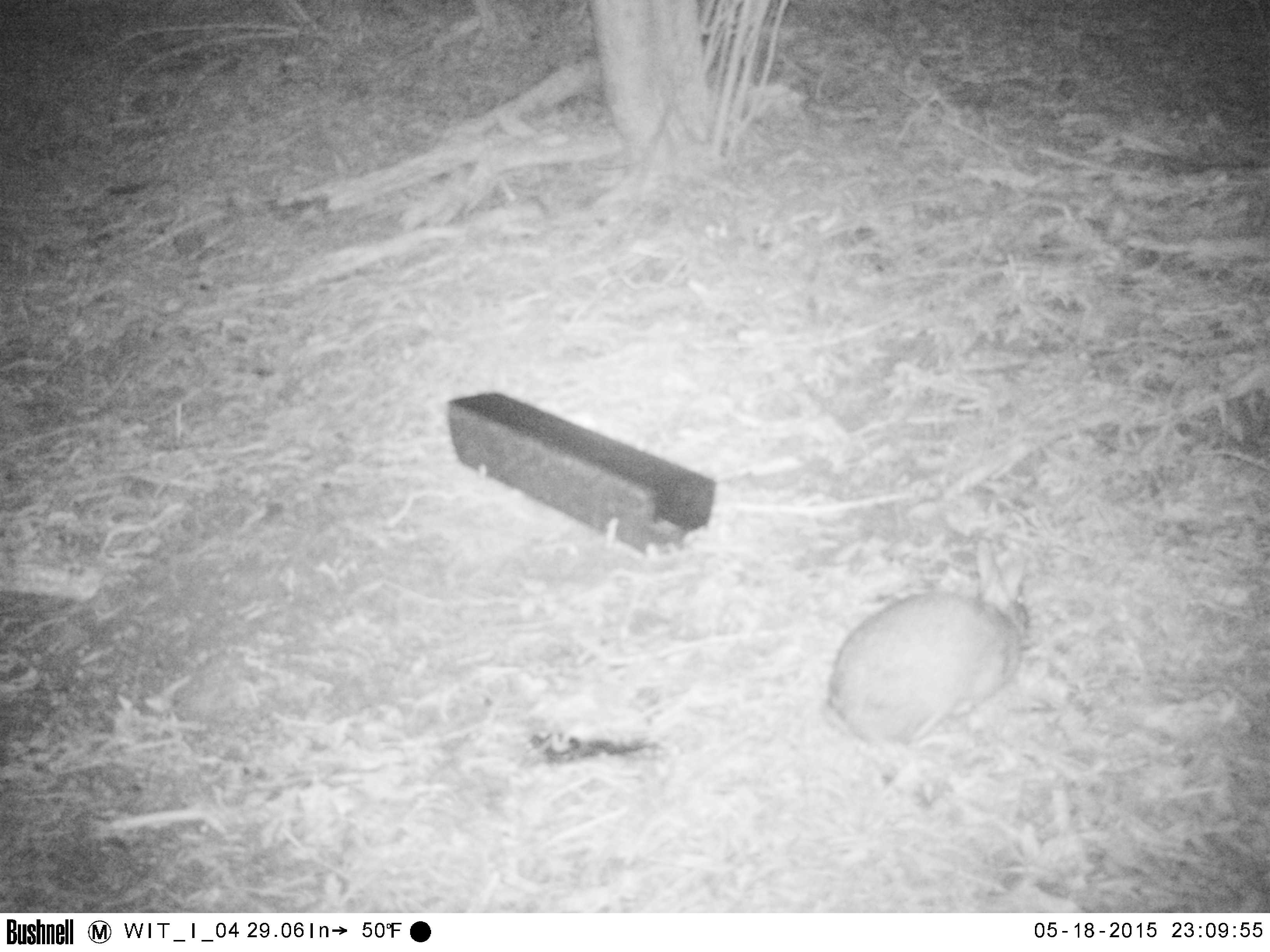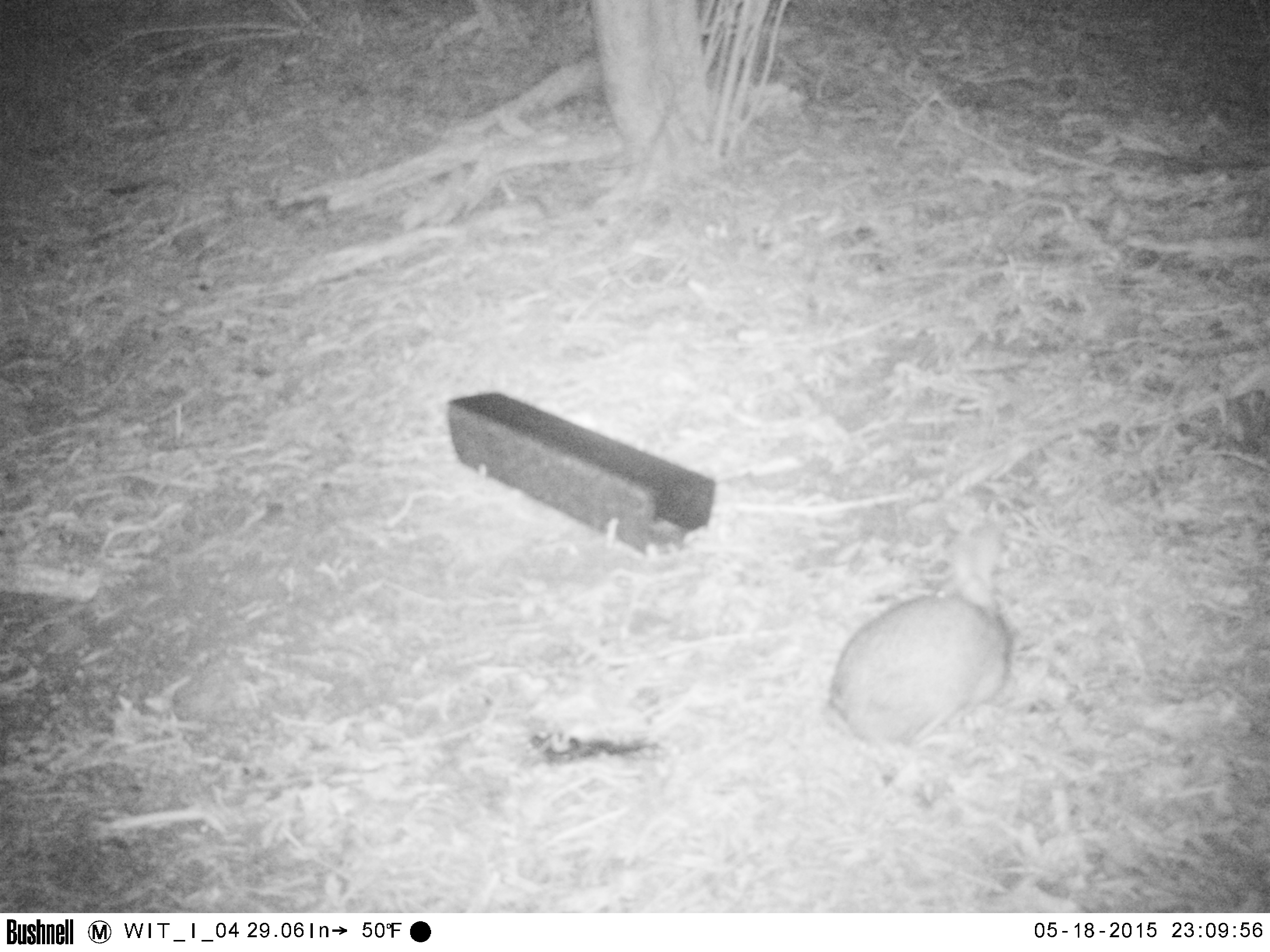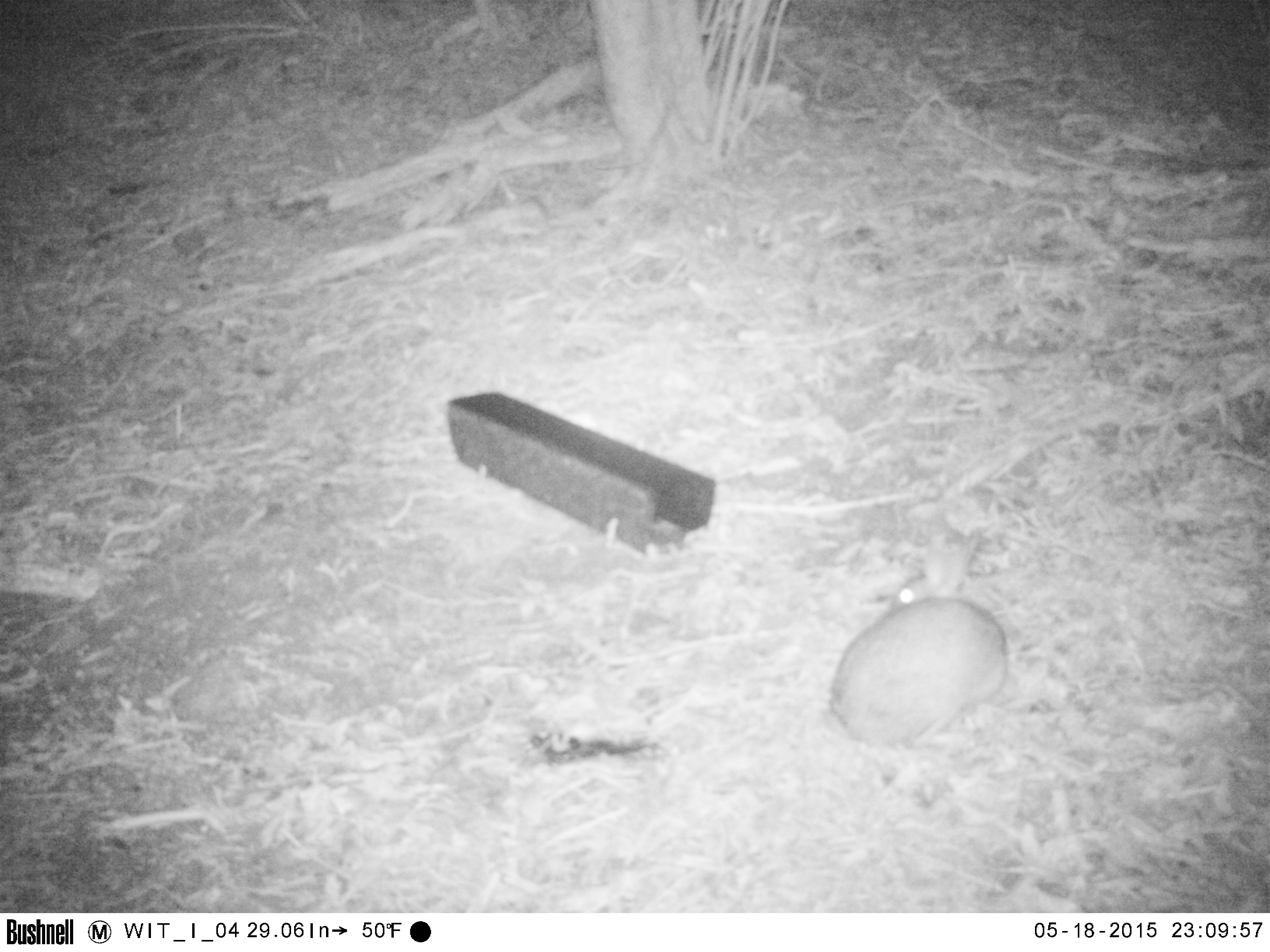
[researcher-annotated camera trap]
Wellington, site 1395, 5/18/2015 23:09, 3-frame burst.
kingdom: Animalia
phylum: Chordata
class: Mammalia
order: Lagomorpha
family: Leporidae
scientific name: Leporidae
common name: rabbit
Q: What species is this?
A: Rabbit (Leporidae).